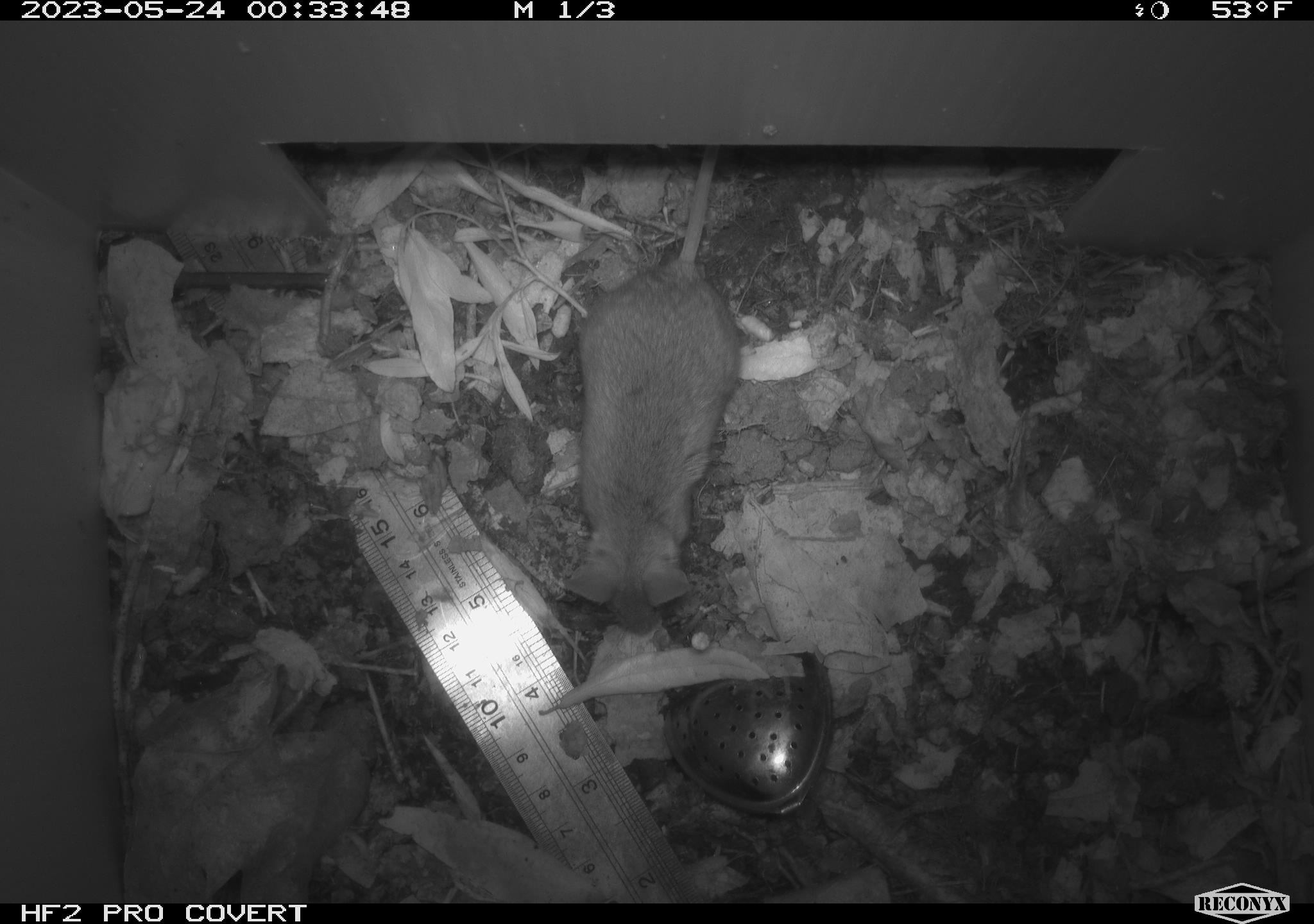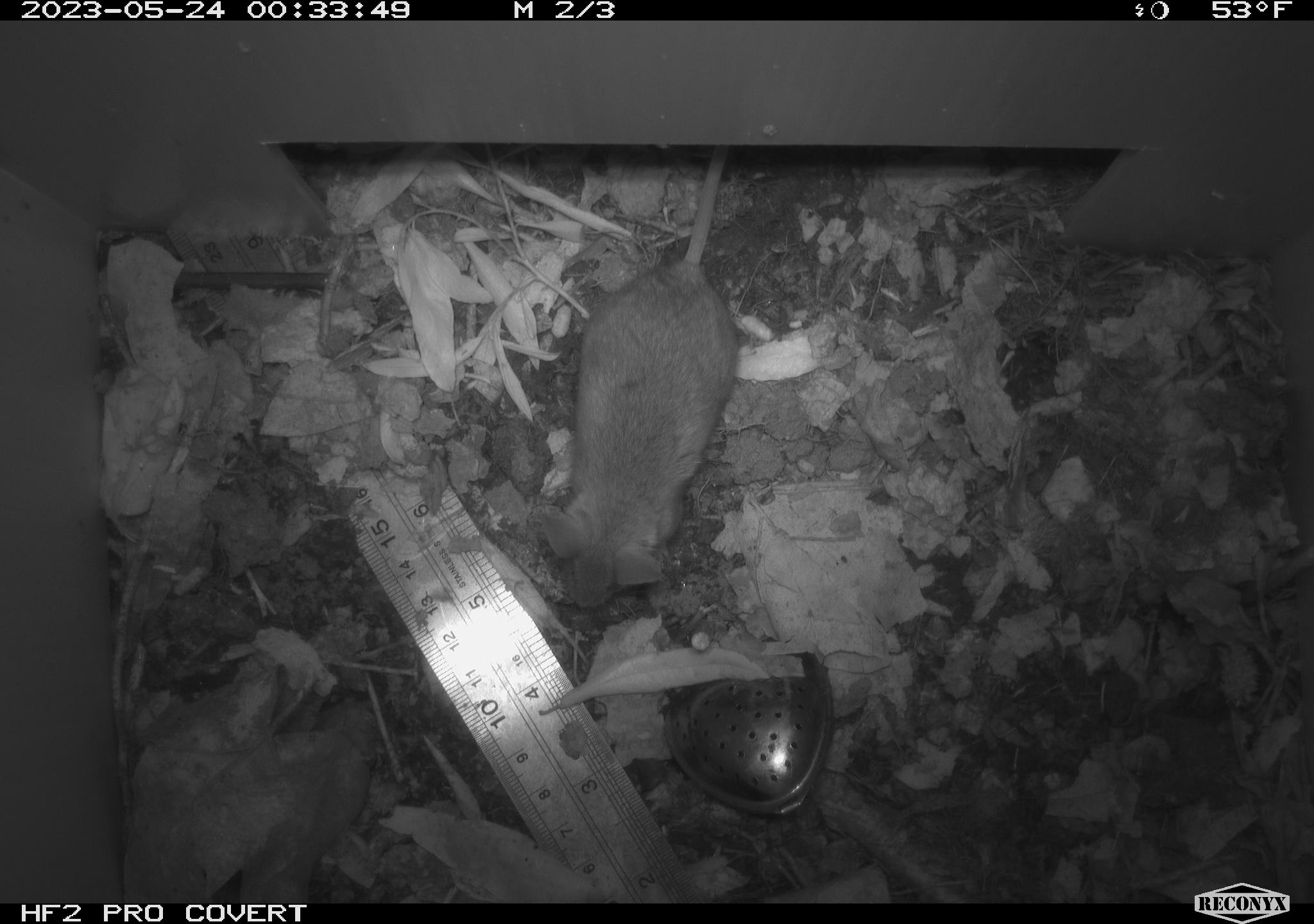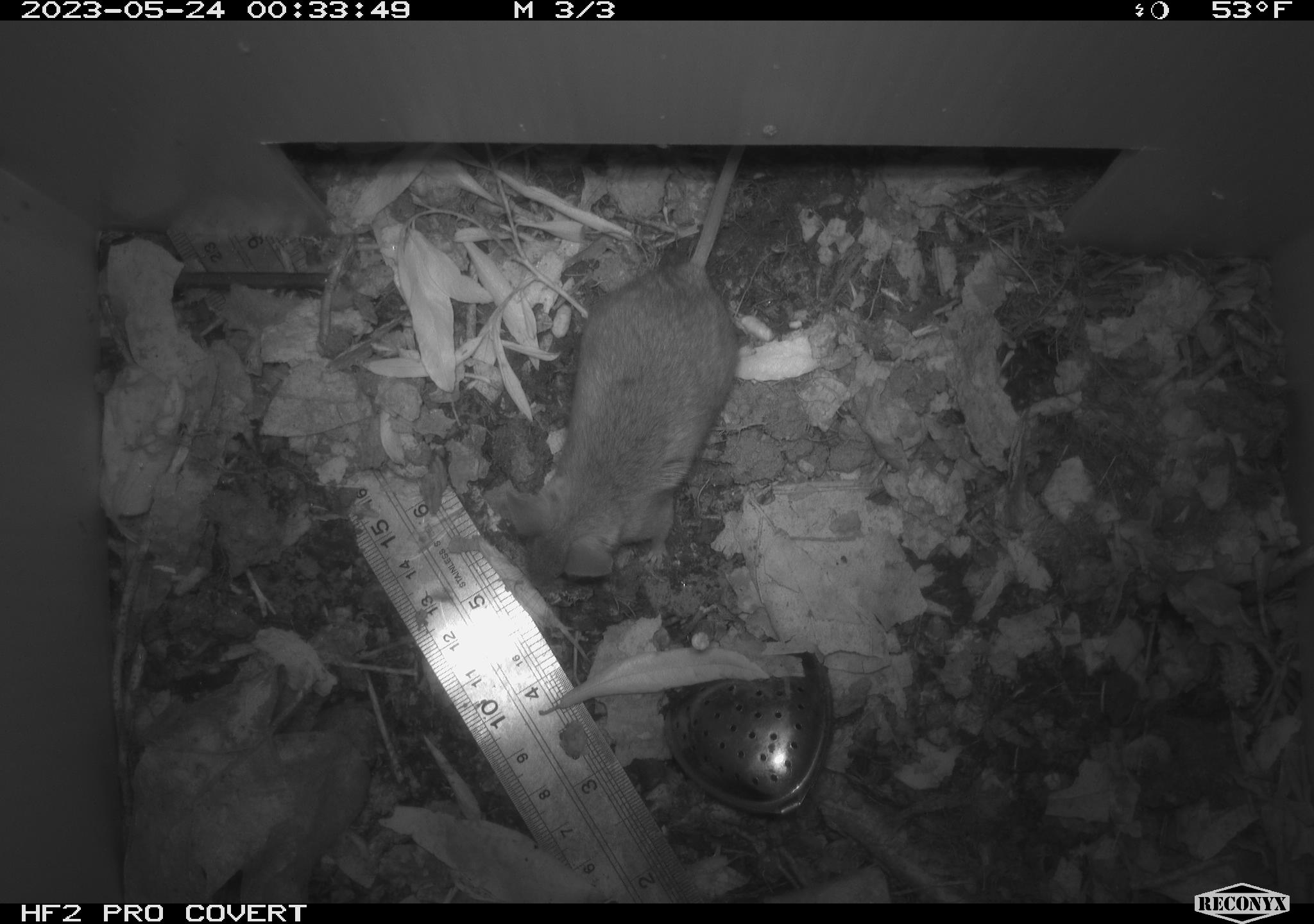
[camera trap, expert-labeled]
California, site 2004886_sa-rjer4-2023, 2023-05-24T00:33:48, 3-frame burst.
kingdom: Animalia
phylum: Chordata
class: Mammalia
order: Rodentia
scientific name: Rodentia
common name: mouse species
Mouse species (Rodentia).